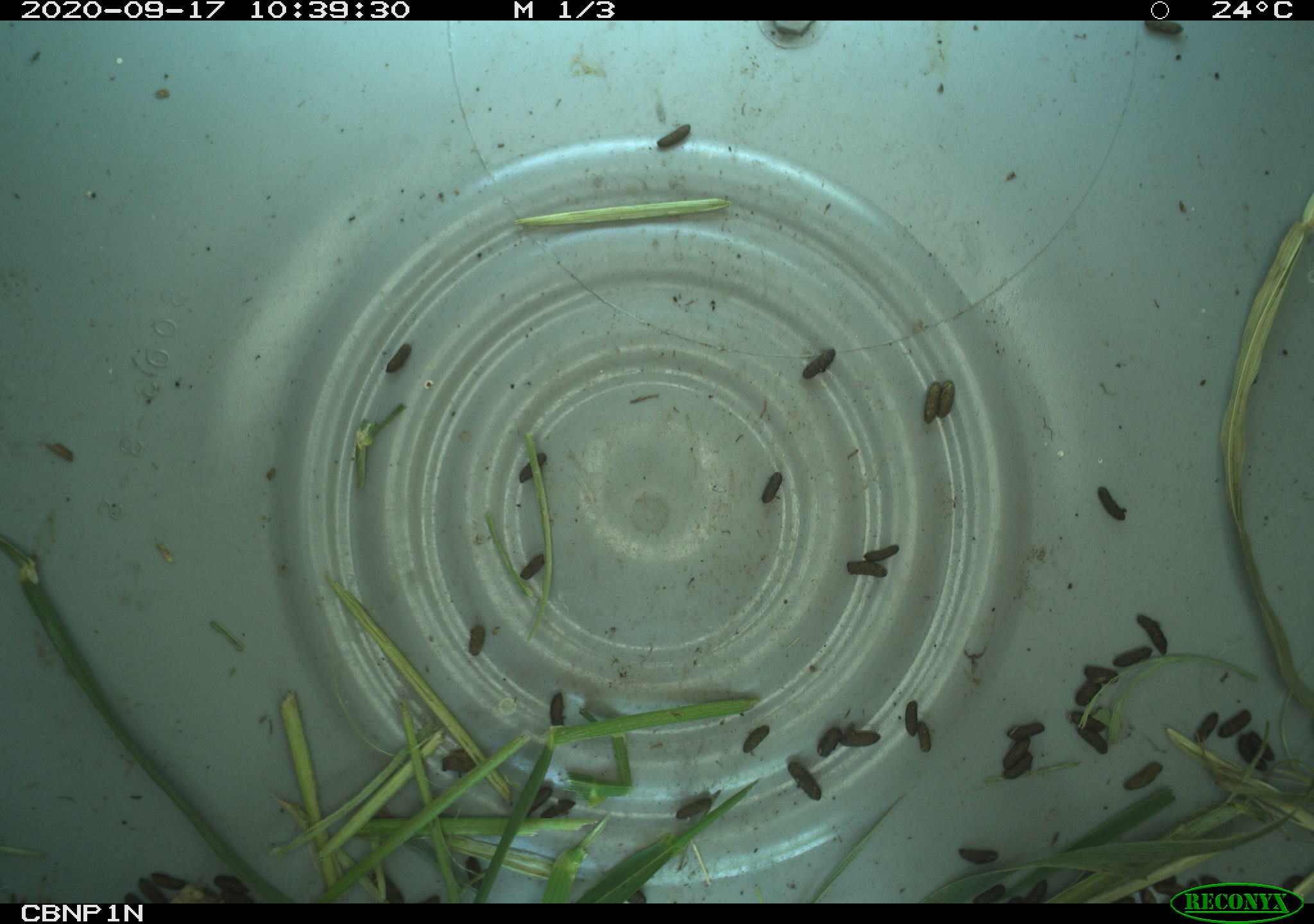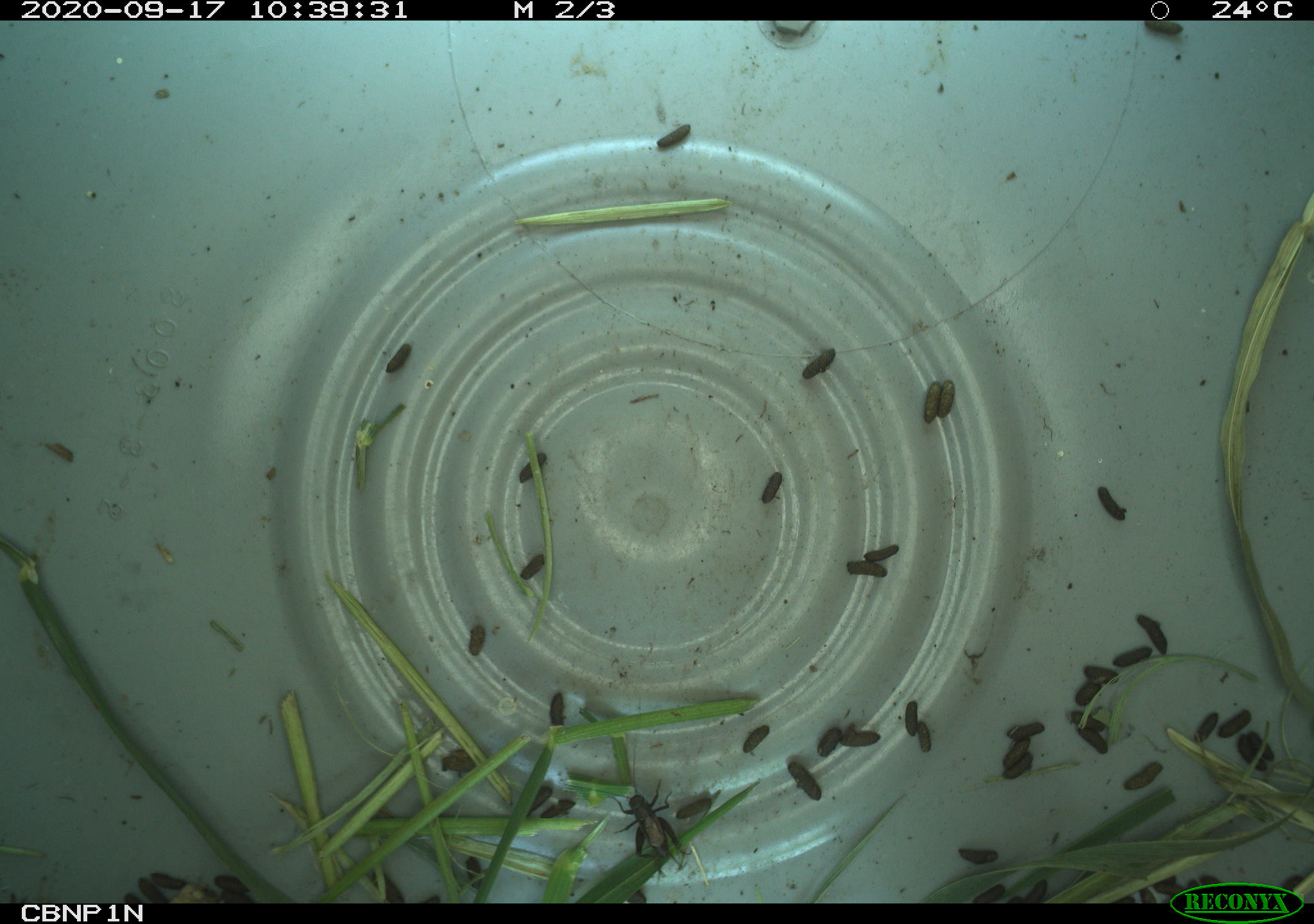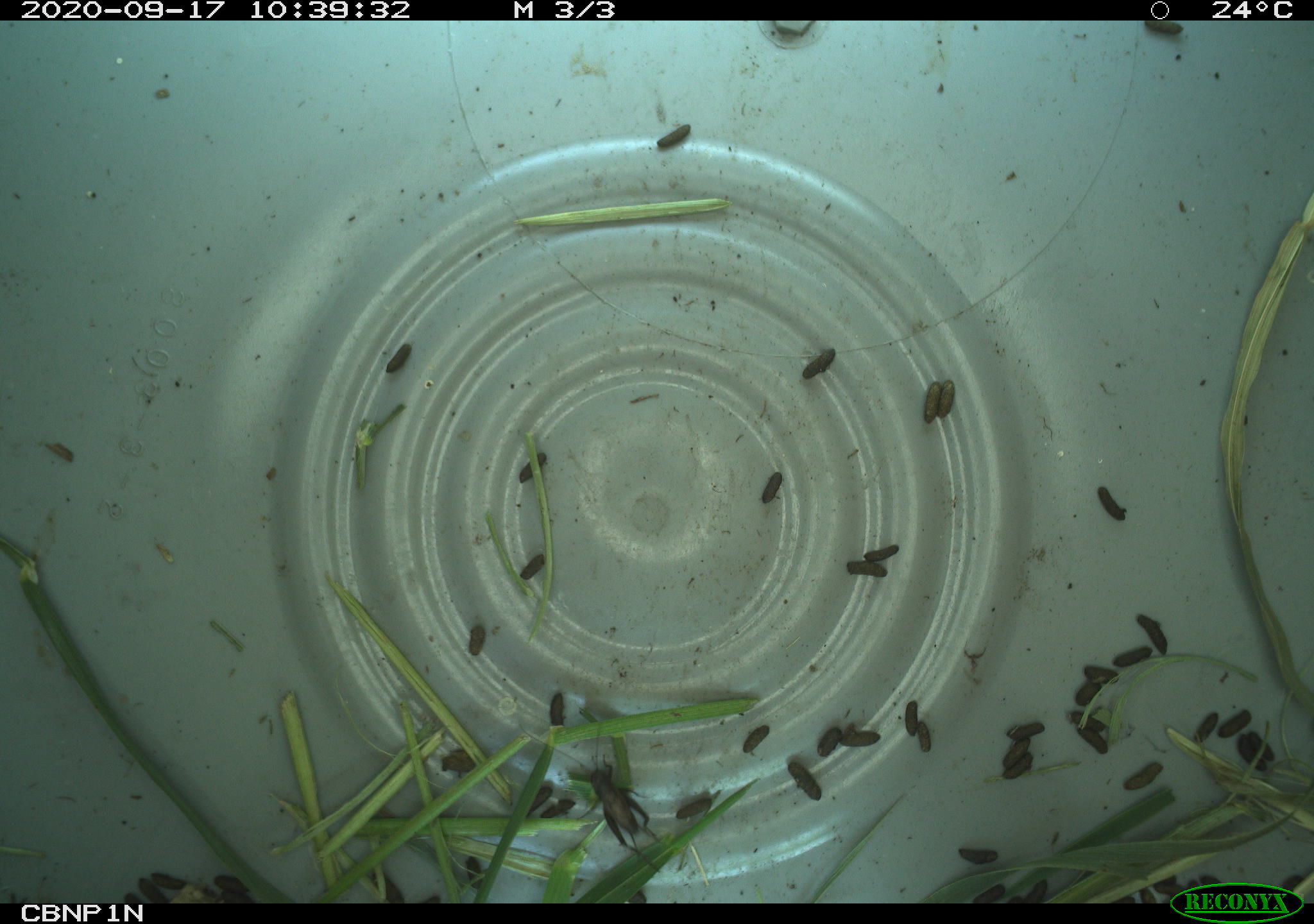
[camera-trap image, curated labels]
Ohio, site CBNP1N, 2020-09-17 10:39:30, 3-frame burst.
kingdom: Animalia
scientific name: Animalia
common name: animal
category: invertebrate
Invertebrate (animal) (Animalia).